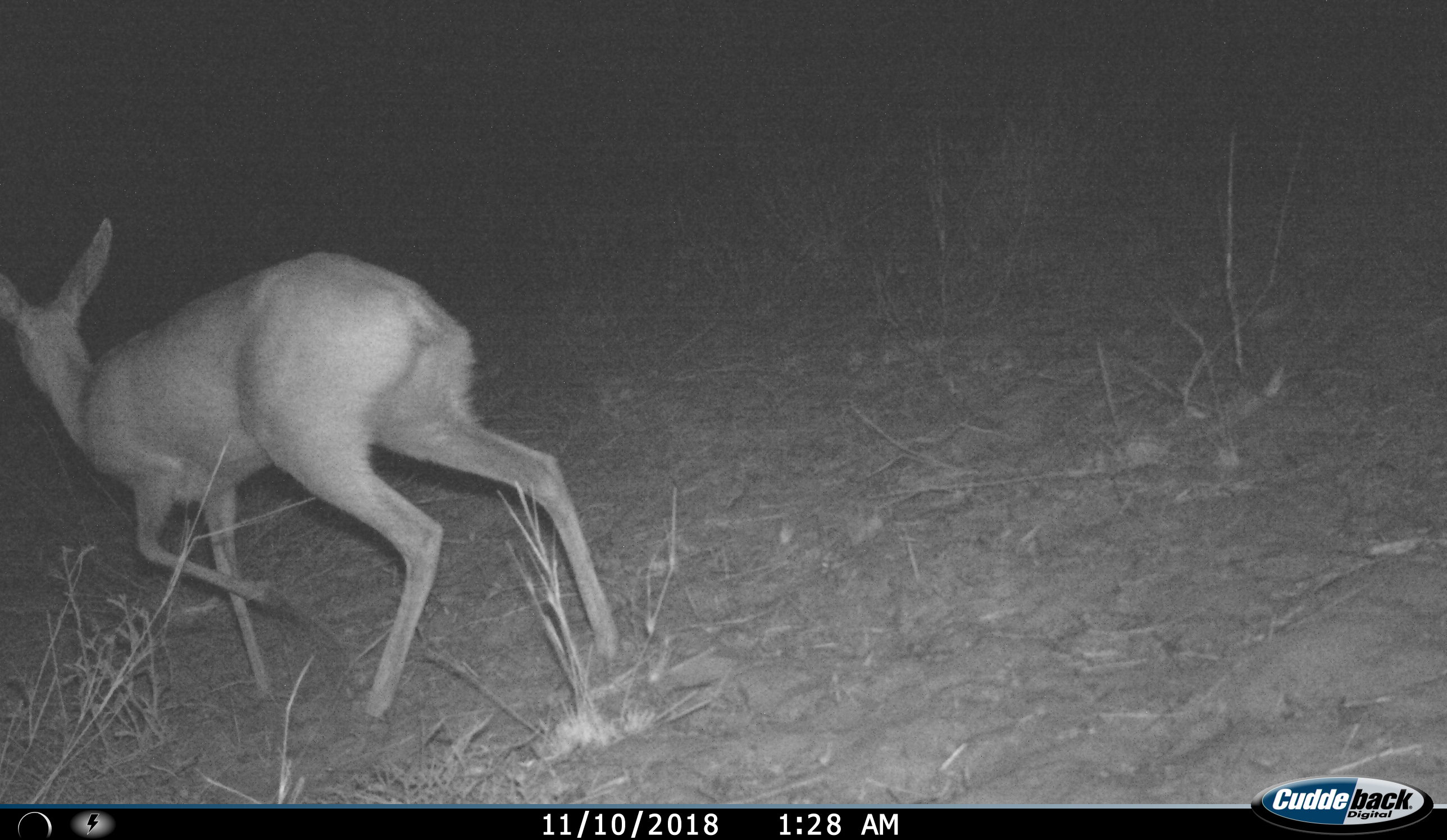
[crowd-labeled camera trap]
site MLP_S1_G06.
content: unidentified animal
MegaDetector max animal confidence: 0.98